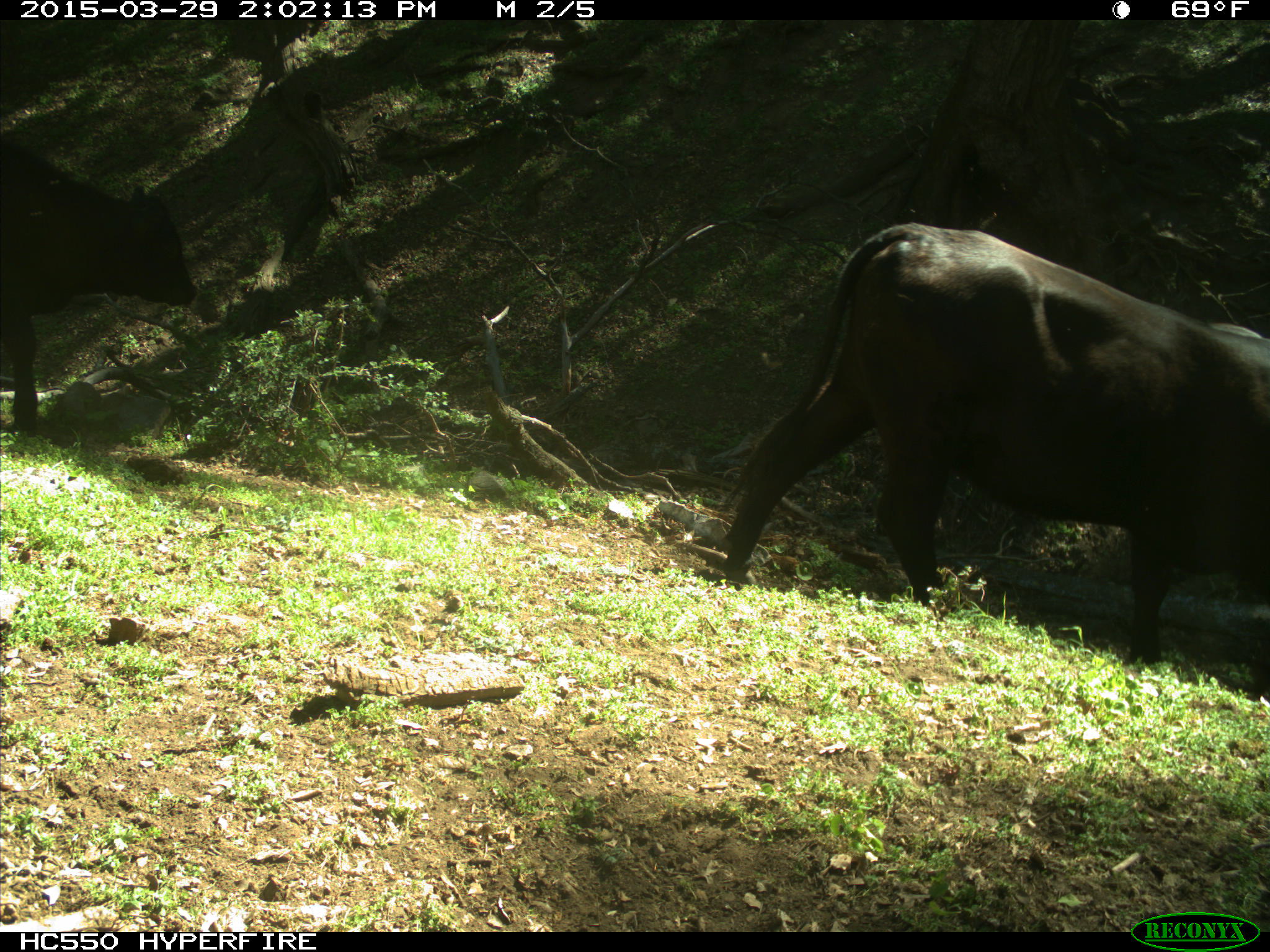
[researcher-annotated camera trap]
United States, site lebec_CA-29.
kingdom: Animalia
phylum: Chordata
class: Mammalia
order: Artiodactyla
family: Bovidae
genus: Bos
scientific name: Bos taurus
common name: domestic cow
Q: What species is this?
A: Bos taurus (domestic cow).